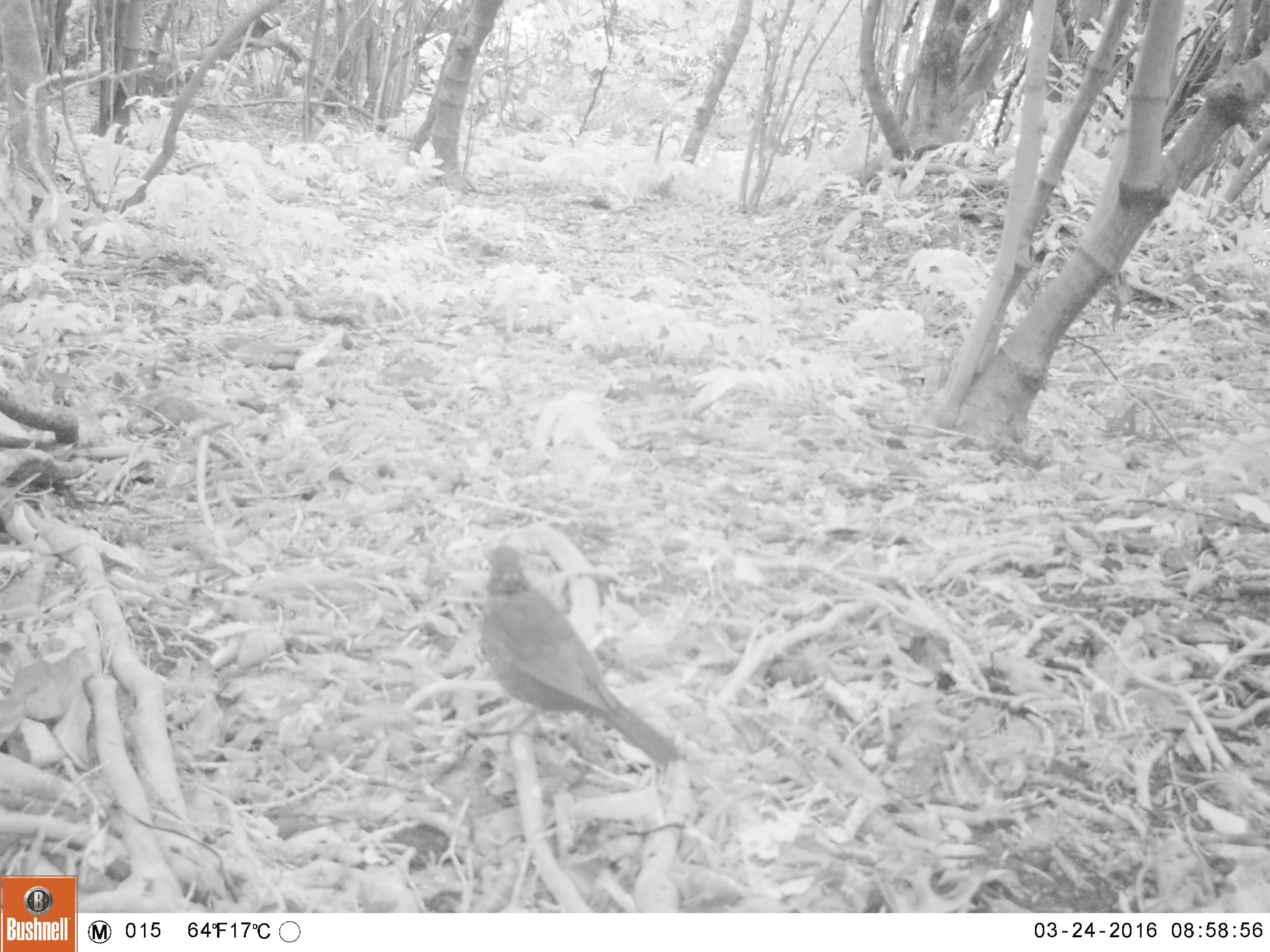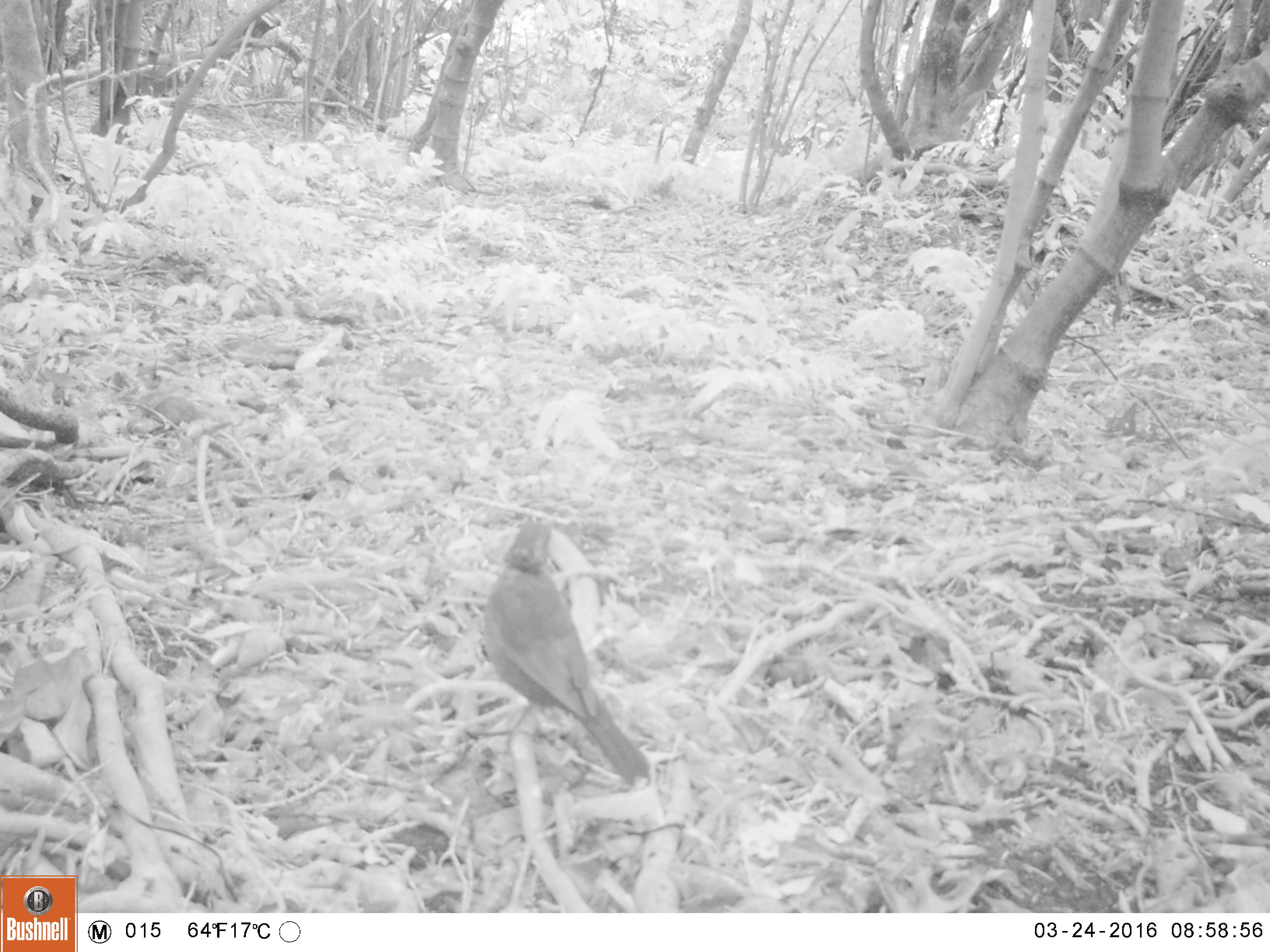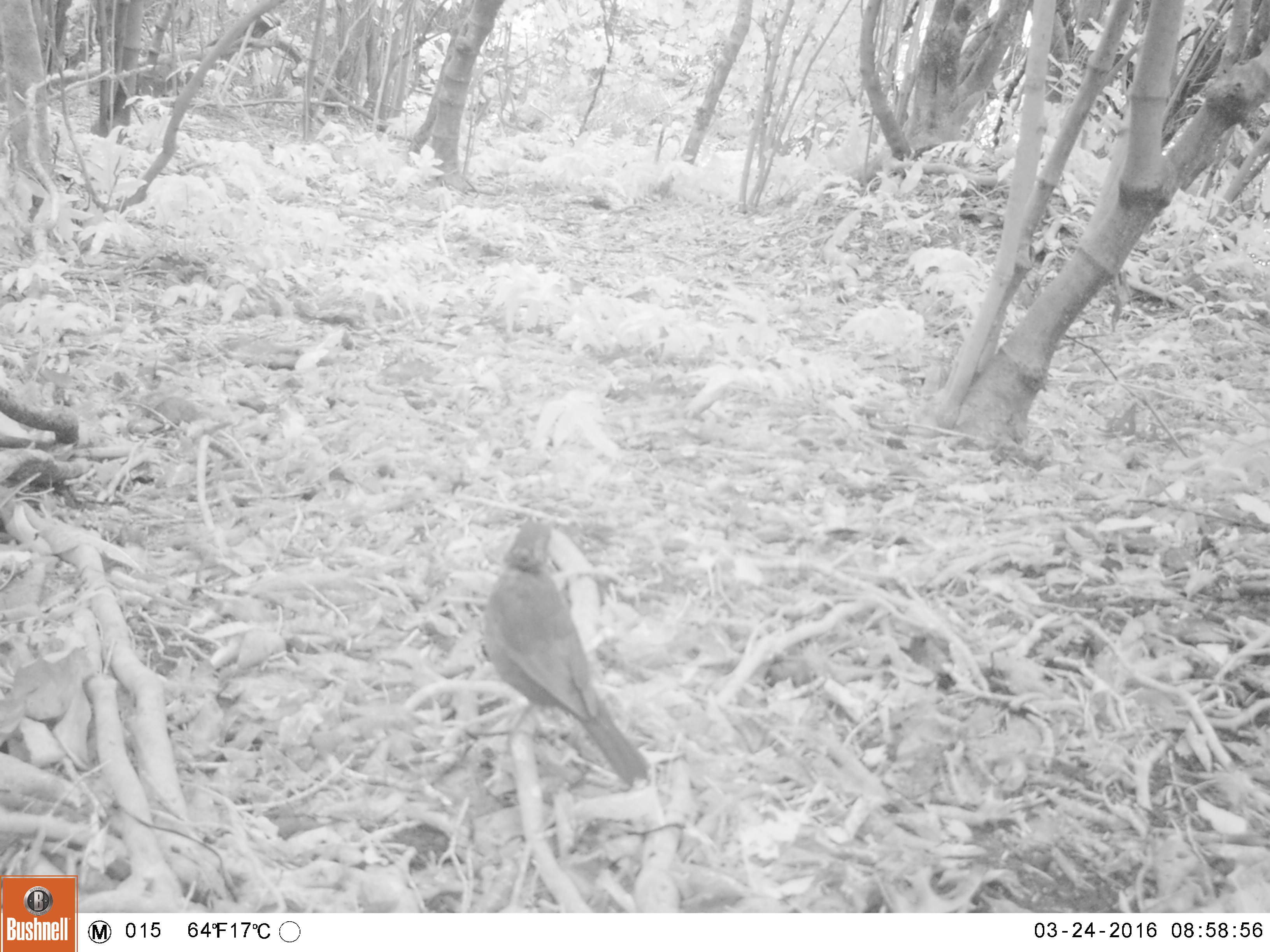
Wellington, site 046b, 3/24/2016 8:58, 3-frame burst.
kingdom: Animalia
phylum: Chordata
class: Aves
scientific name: Aves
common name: bird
Bird (Aves).